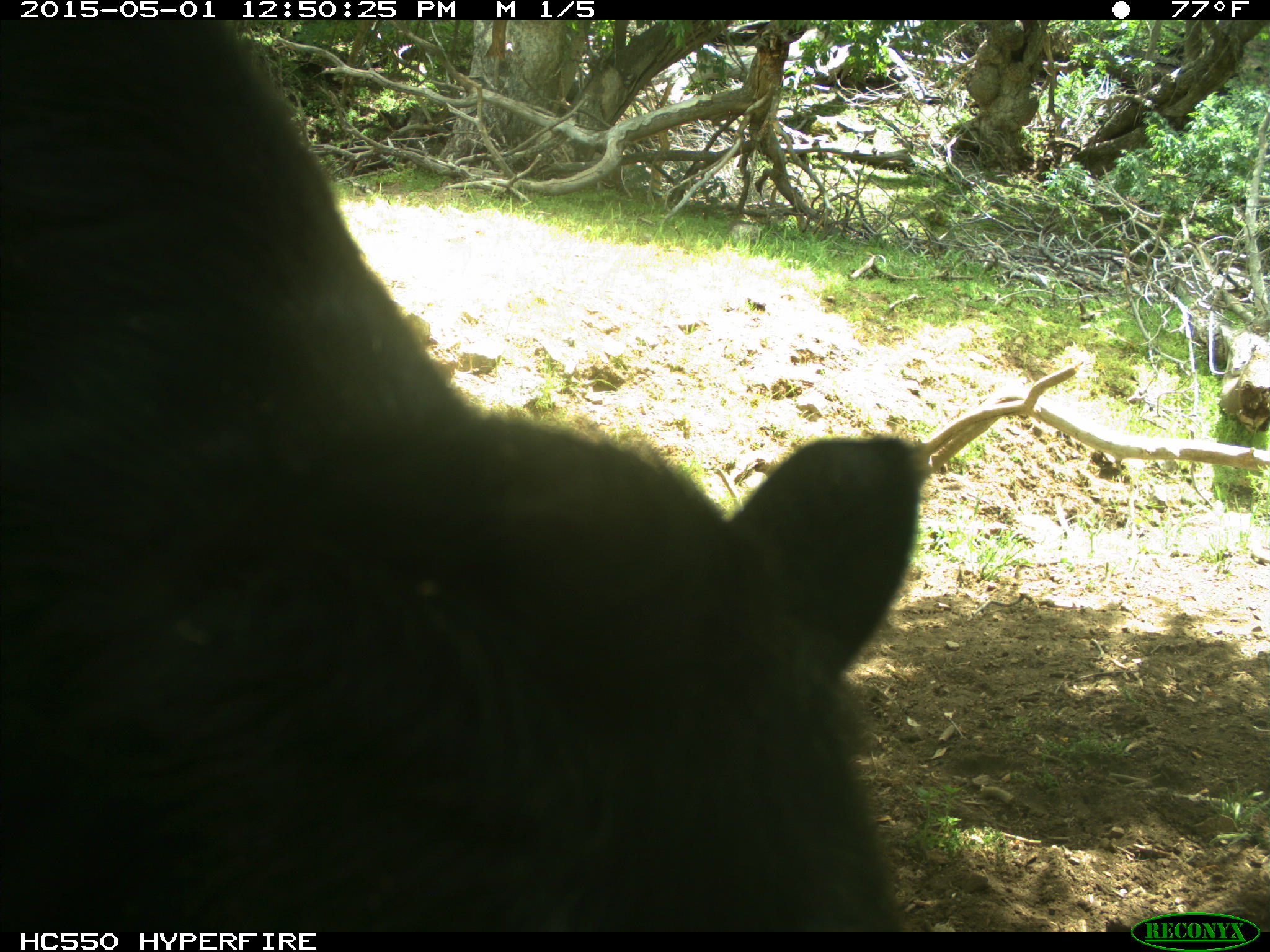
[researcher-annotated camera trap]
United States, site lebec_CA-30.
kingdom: Animalia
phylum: Chordata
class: Mammalia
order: Artiodactyla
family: Bovidae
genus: Bos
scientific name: Bos taurus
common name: domestic cow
Bos taurus (domestic cow).